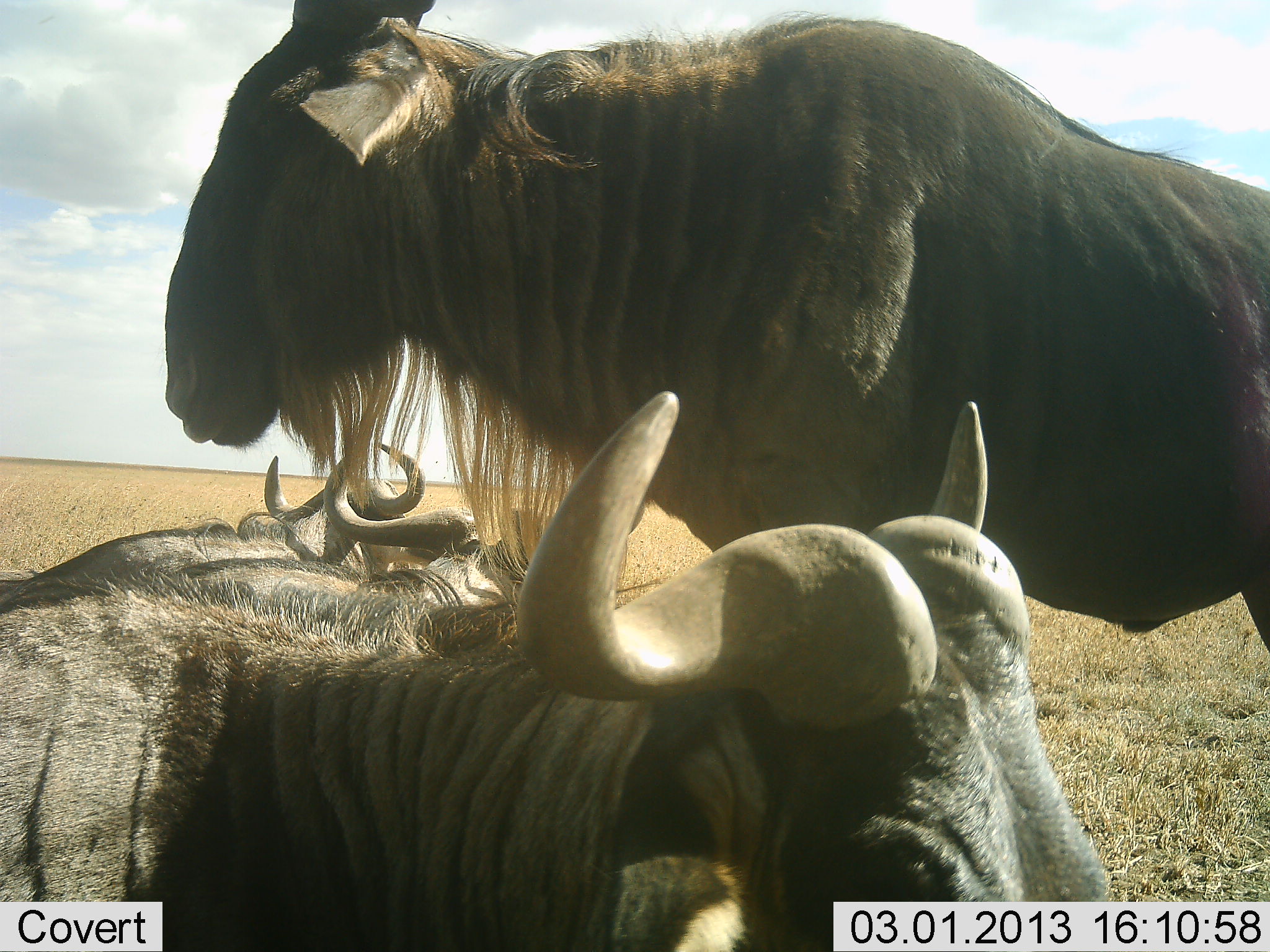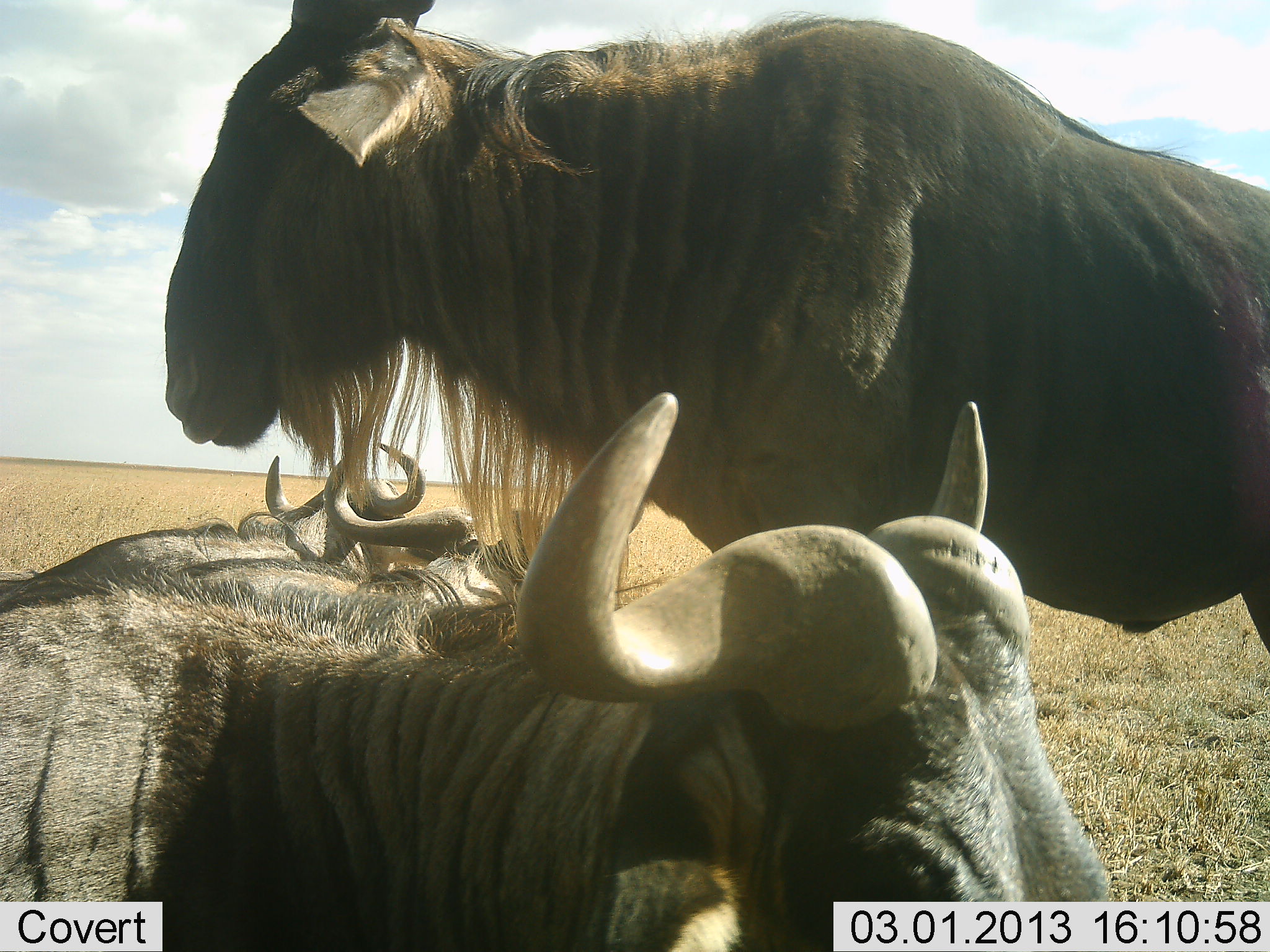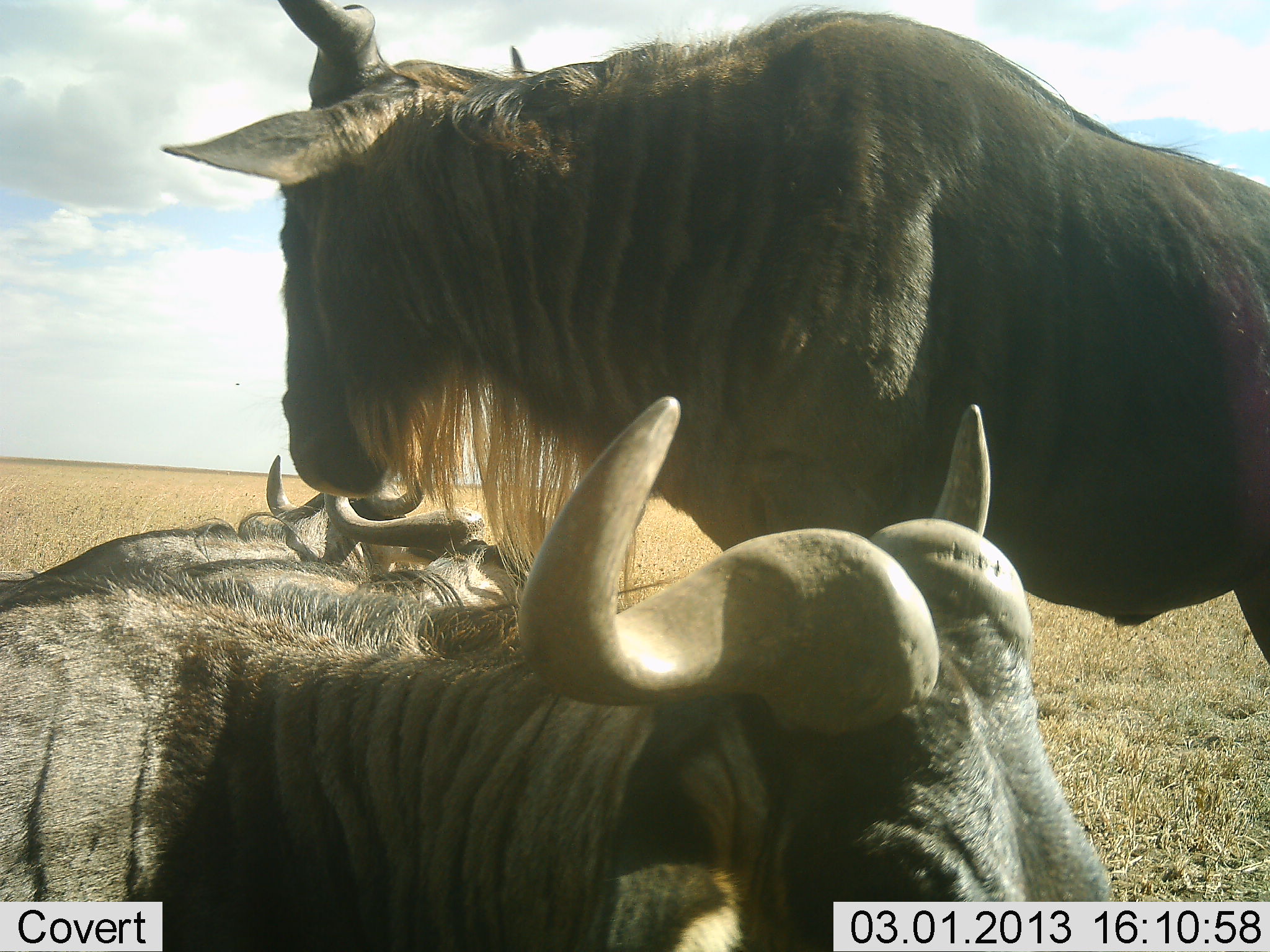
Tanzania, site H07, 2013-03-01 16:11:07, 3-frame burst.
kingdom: Animalia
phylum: Chordata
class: Mammalia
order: Artiodactyla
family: Bovidae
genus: Connochaetes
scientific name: Connochaetes taurinus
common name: blue wildebeest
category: wildebeest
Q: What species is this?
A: Wildebeest (blue wildebeest) (Connochaetes taurinus).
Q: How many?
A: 4.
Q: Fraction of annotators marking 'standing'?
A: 80%.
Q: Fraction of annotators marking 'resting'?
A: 100%.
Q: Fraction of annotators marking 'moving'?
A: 0%.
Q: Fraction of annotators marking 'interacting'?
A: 3%.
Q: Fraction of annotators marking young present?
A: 0%.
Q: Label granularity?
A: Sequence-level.